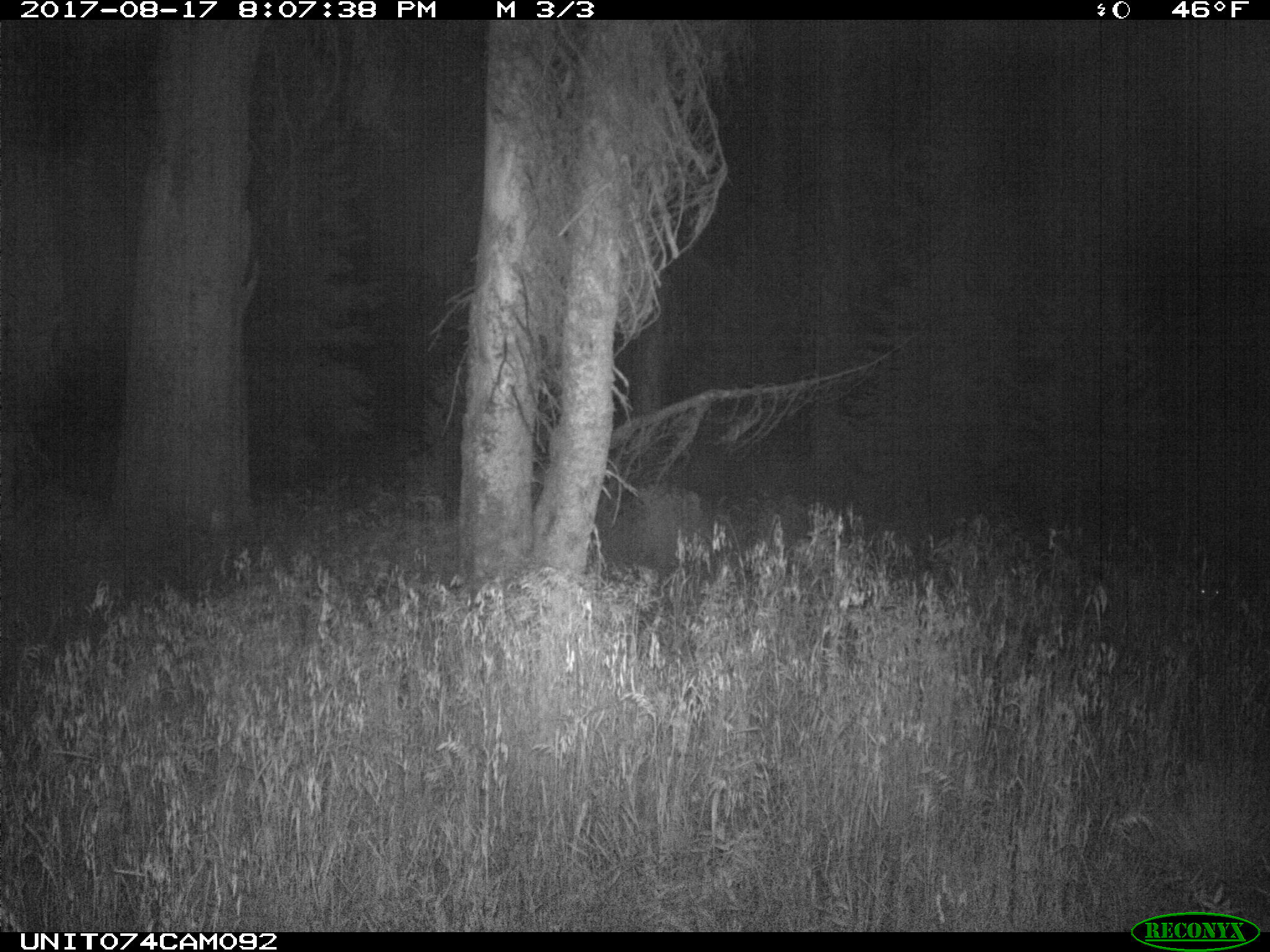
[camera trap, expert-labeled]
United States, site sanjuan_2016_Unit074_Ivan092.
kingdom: Animalia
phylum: Chordata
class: Mammalia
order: Artiodactyla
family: Cervidae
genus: Odocoileus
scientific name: Odocoileus hemionus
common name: mule deer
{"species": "Odocoileus hemionus (mule deer)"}